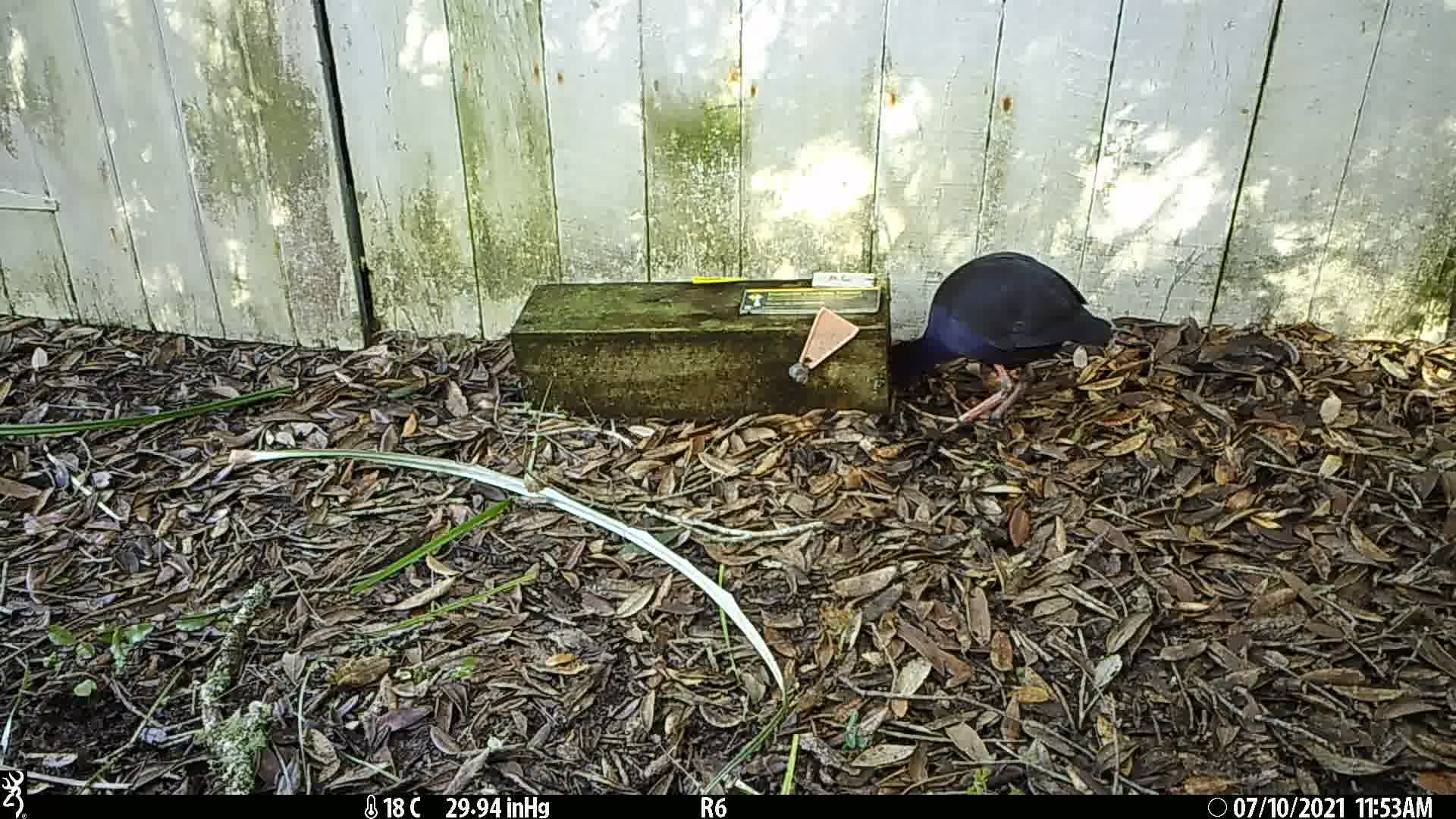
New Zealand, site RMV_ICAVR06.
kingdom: Animalia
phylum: Chordata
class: Aves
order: Gruiformes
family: Rallidae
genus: Porphyrio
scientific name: Porphyrio melanotus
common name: australasian swamphen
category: pukeko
Pukeko (australasian swamphen) (Porphyrio melanotus).